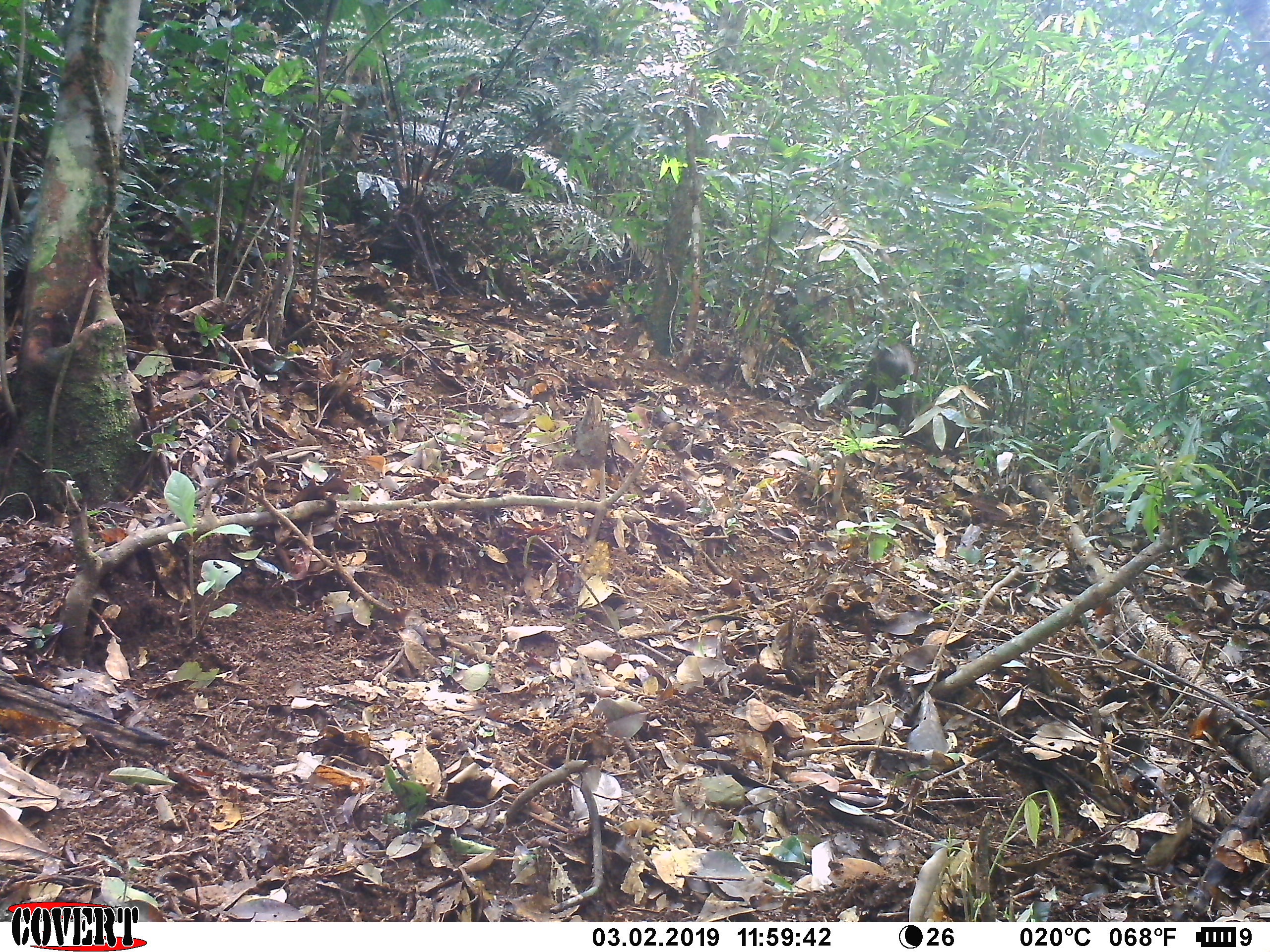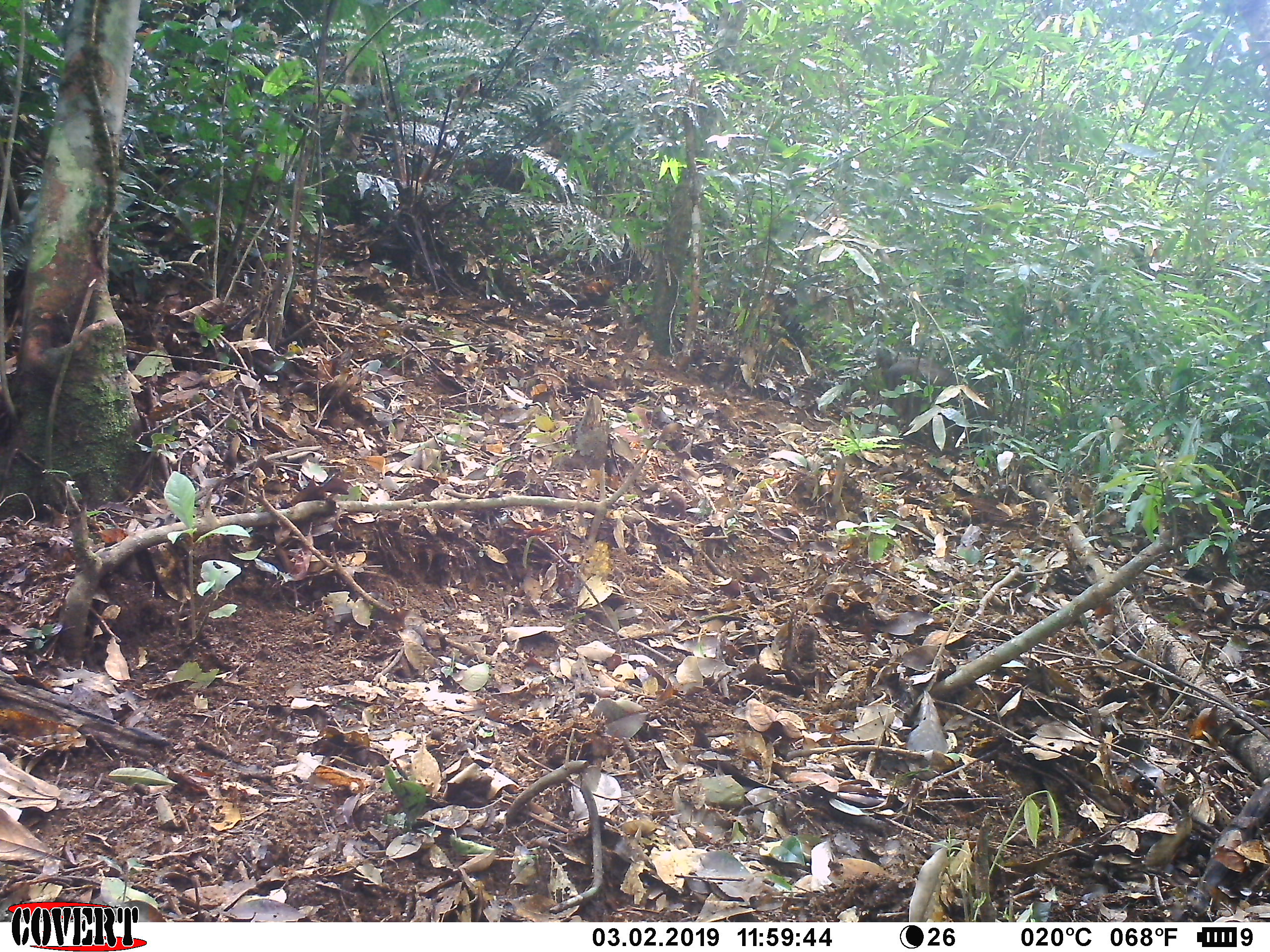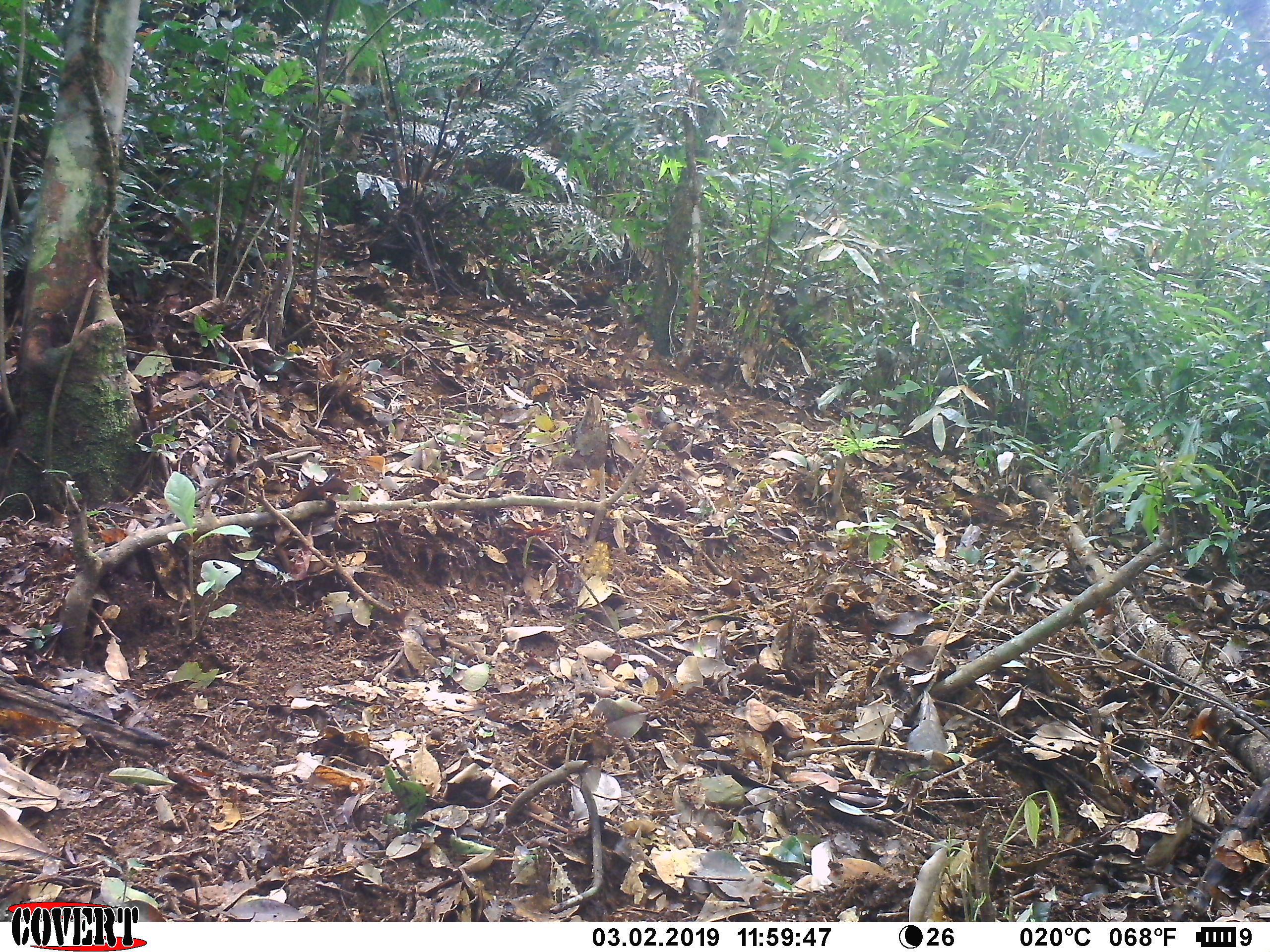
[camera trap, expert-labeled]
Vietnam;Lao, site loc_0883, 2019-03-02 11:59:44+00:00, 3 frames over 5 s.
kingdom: Animalia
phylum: Chordata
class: Mammalia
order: Artiodactyla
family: Suidae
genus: Sus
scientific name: Sus scrofa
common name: eurasian wild pig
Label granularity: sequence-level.